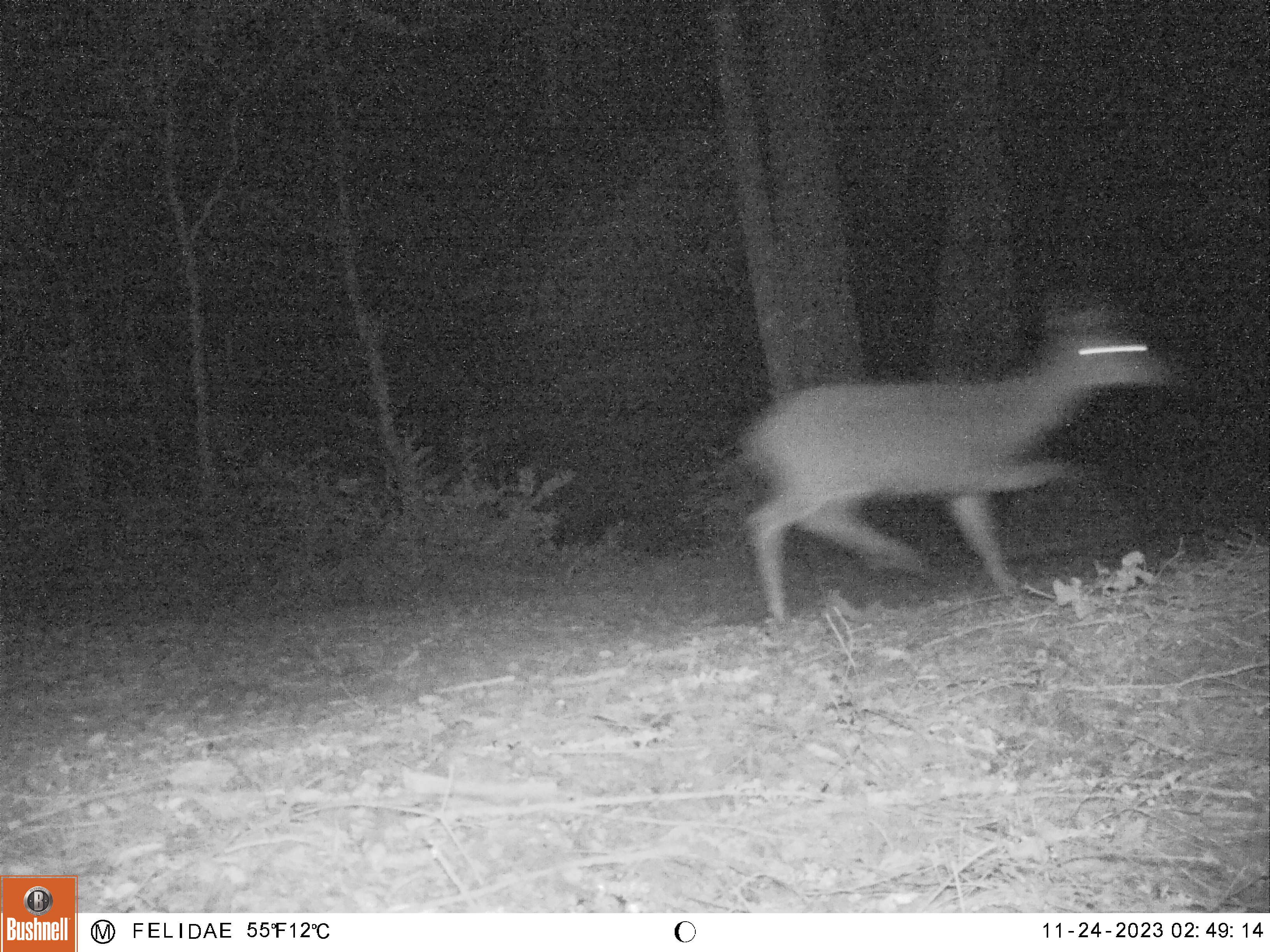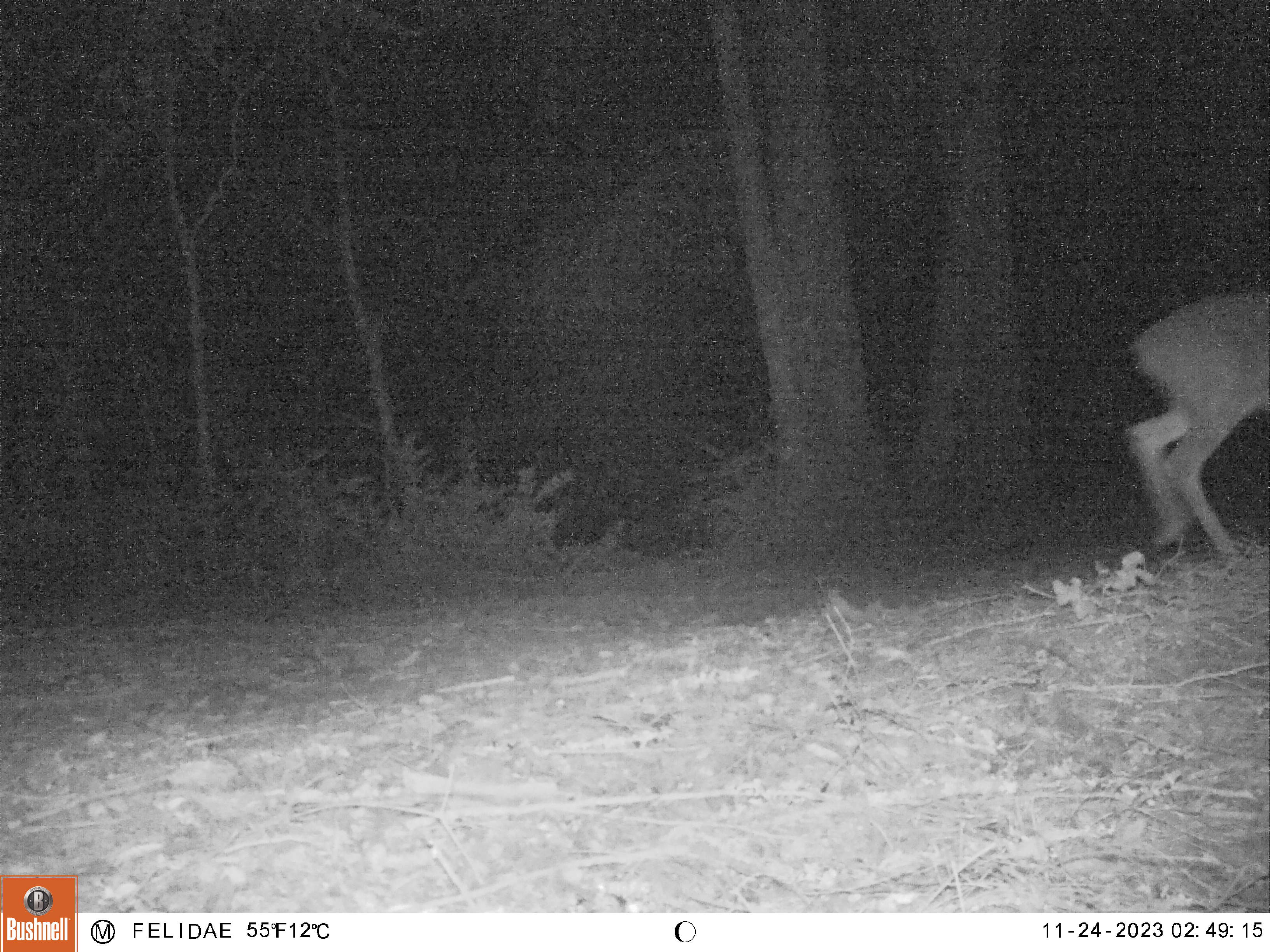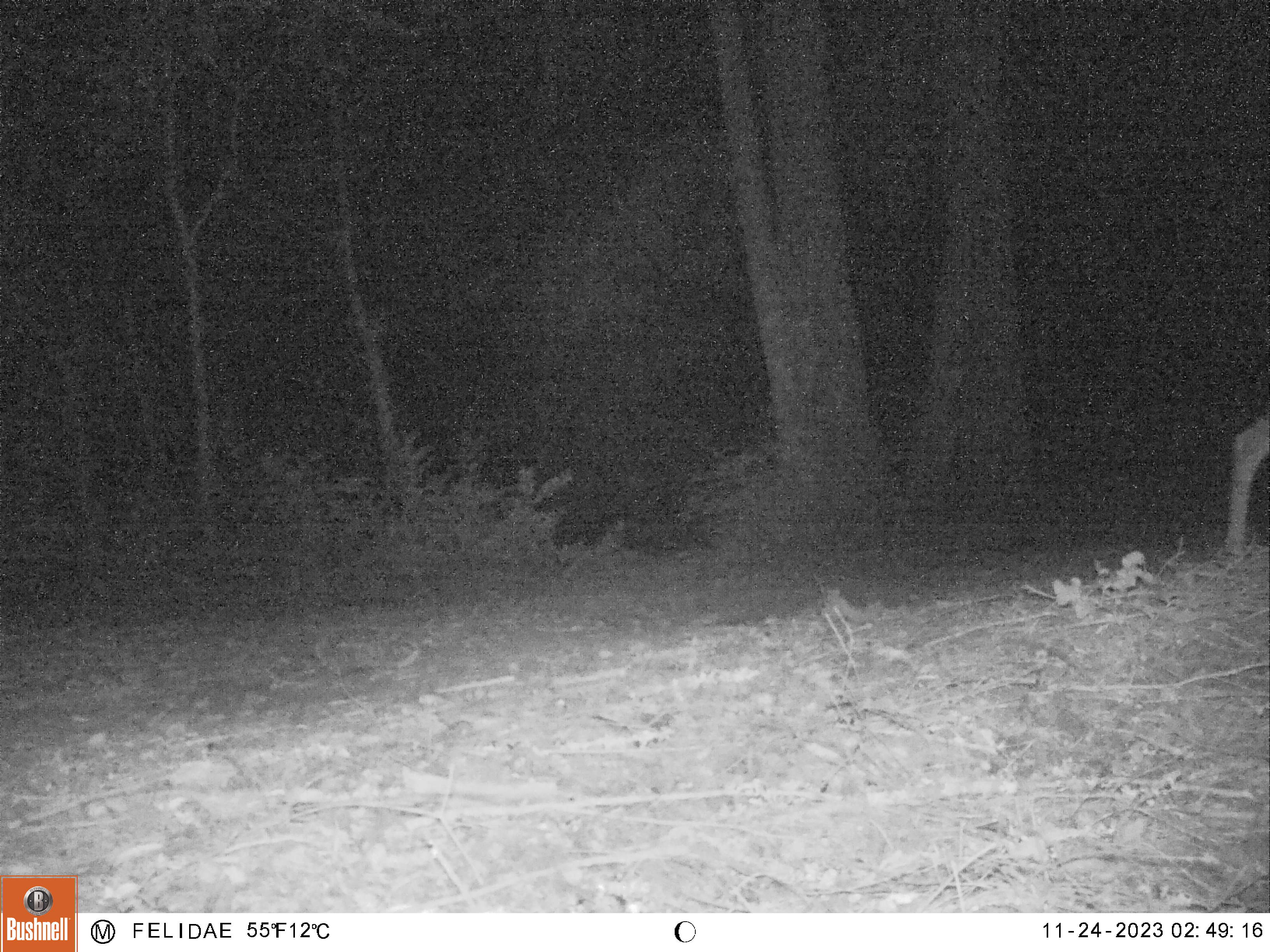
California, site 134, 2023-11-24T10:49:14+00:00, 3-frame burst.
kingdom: Animalia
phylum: Chordata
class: Mammalia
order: Artiodactyla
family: Cervidae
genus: Odocoileus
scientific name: Odocoileus hemionus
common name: mule deer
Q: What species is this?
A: Mule deer (Odocoileus hemionus).